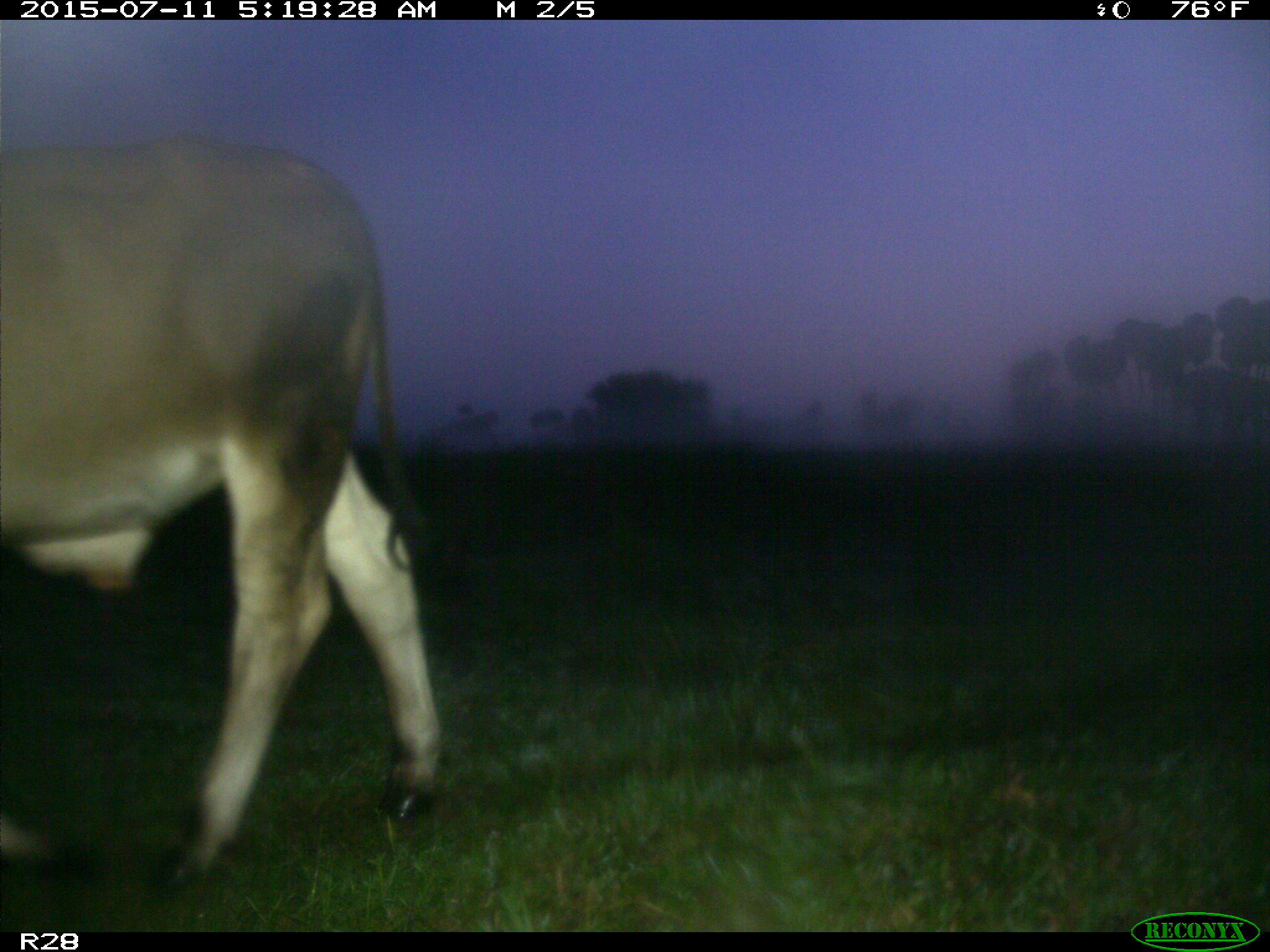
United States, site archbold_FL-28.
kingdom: Animalia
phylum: Chordata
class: Mammalia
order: Artiodactyla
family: Bovidae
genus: Bos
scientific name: Bos taurus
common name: domestic cow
Bos taurus (domestic cow).